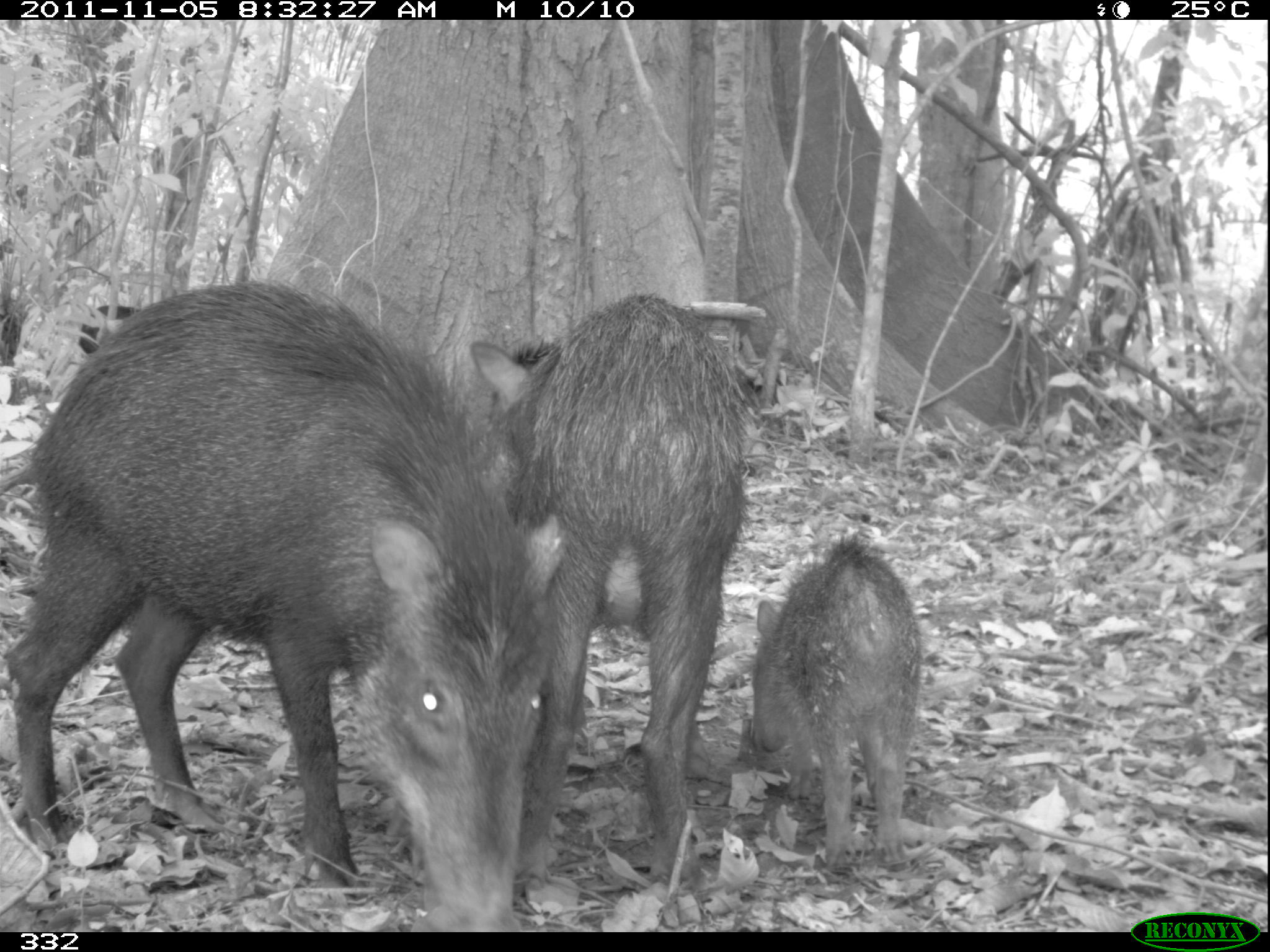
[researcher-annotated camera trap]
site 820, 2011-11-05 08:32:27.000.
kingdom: Animalia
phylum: Chordata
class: Mammalia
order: Artiodactyla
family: Tayassuidae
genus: Tayassu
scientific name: Tayassu pecari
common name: white-lipped peccary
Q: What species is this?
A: Tayassu pecari (white-lipped peccary).